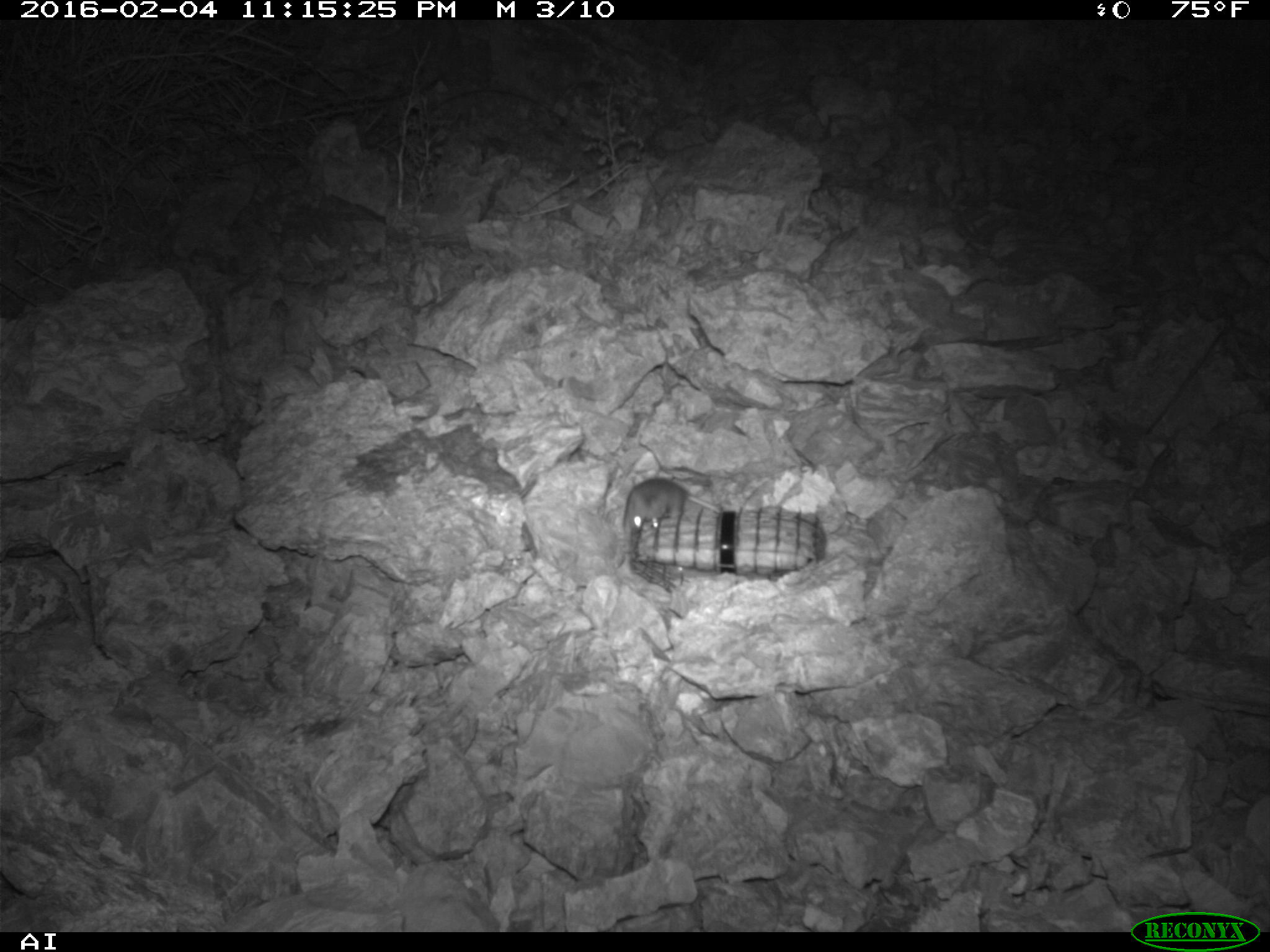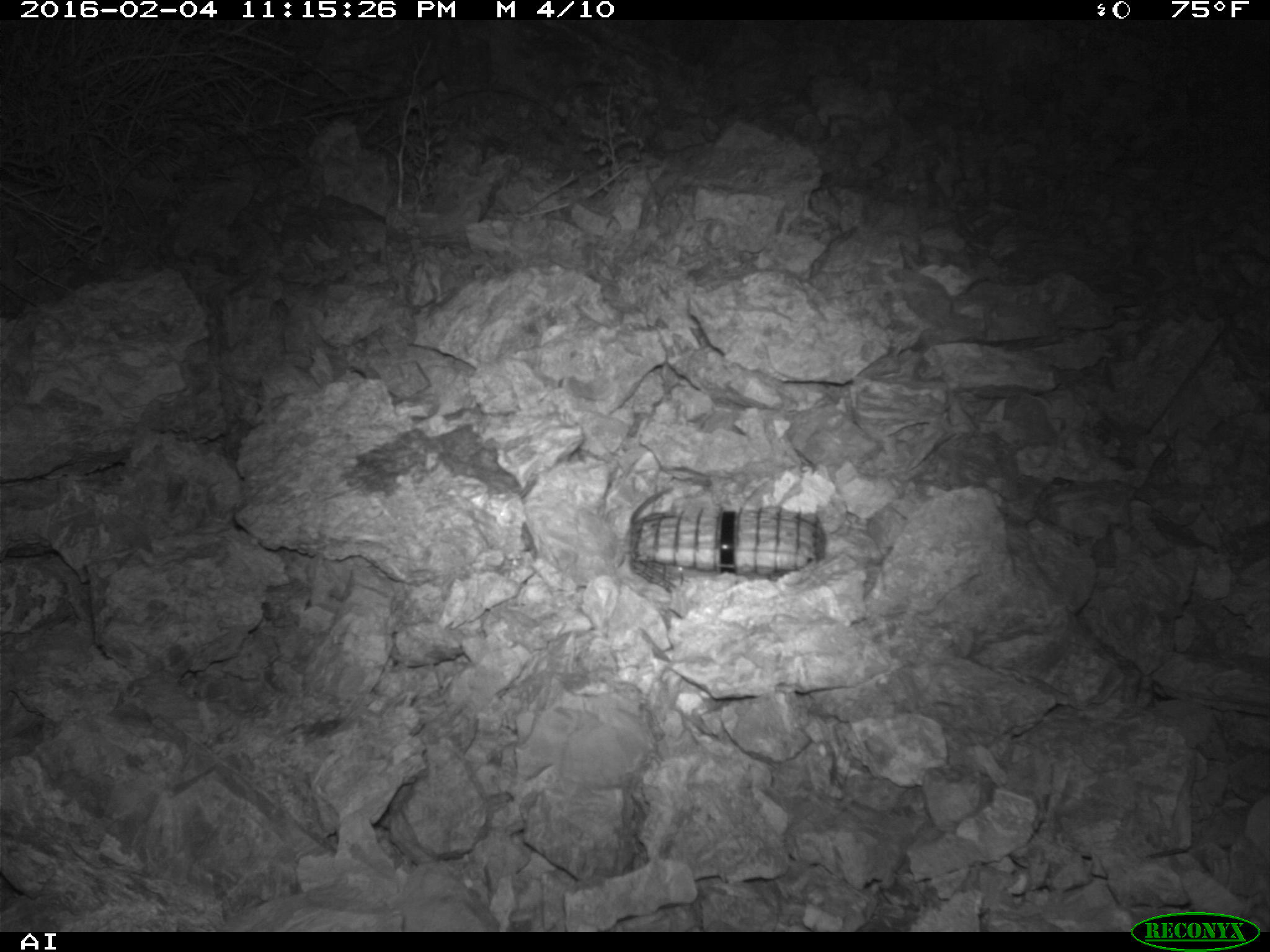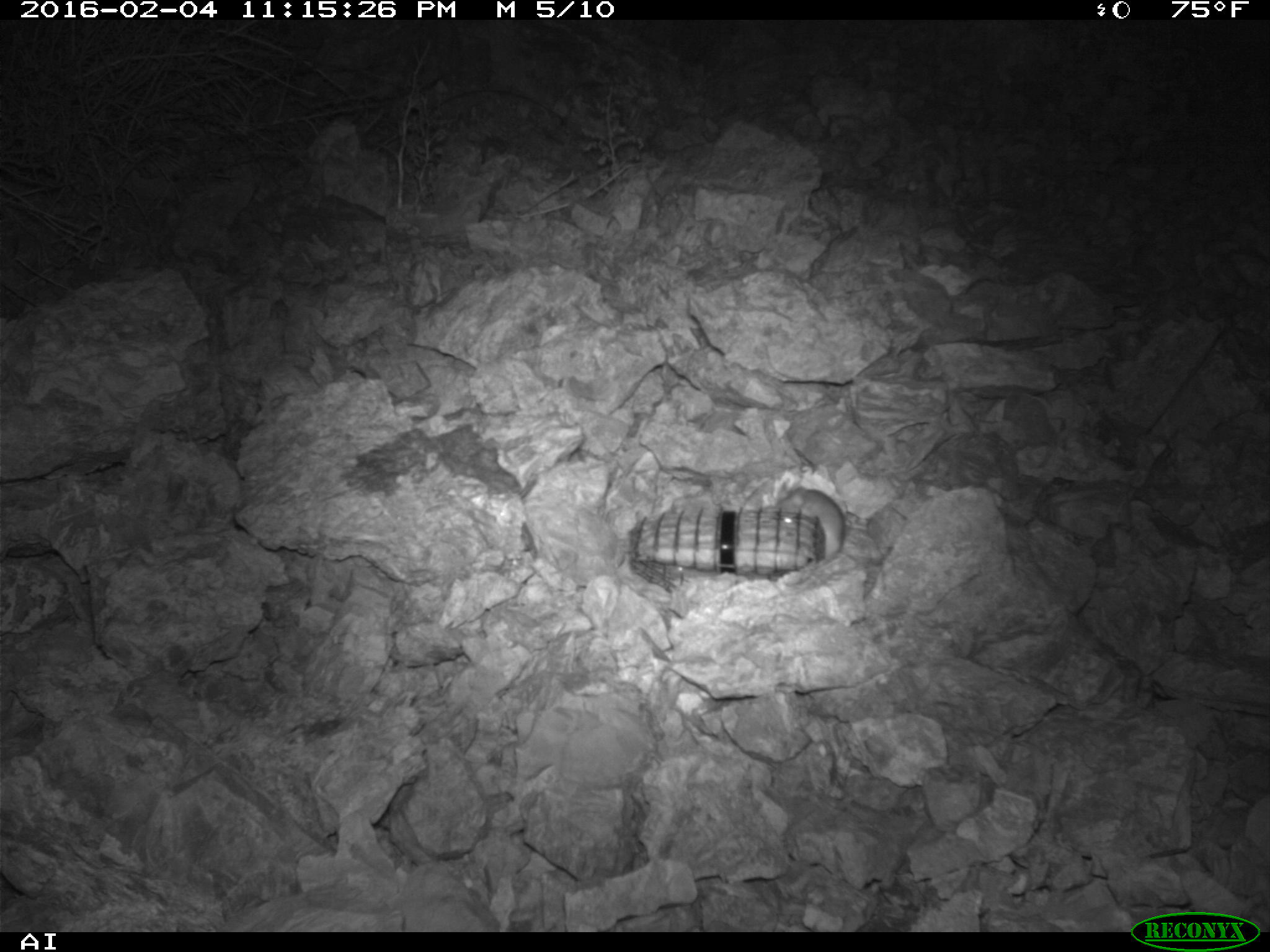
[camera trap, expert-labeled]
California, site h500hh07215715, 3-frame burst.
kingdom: Animalia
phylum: Chordata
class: Mammalia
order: Rodentia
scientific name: Rodentia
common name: rodent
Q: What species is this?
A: Rodent (Rodentia).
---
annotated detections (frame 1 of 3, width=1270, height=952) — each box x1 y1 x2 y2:
rodent: 621 476 728 537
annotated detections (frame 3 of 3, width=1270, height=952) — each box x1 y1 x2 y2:
rodent: 775 481 848 586